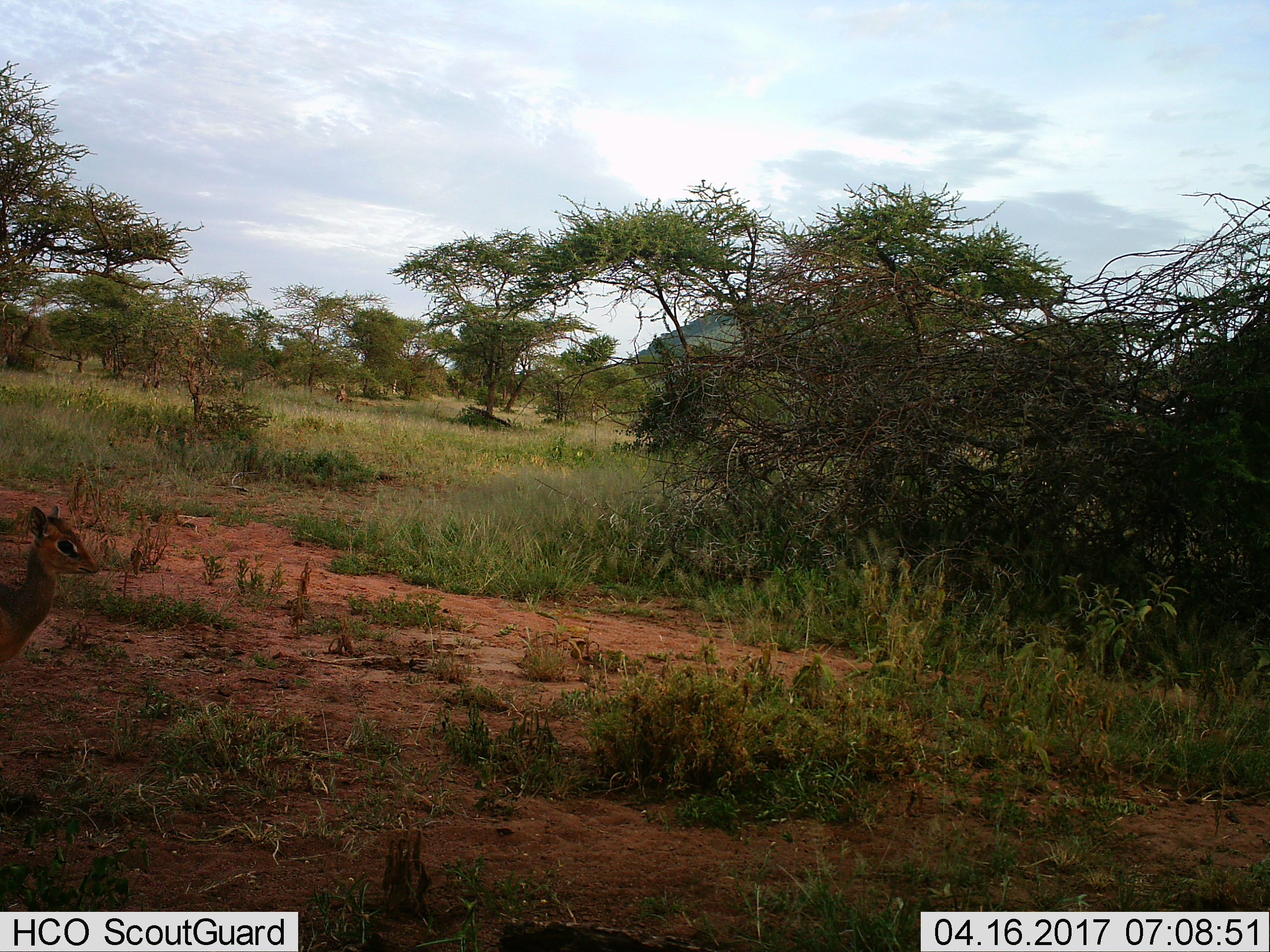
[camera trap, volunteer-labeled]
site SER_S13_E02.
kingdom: Animalia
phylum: Chordata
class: Mammalia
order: Artiodactyla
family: Bovidae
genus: Madoqua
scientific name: Madoqua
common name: dik-dik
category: dikdik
Dikdik (dik-dik) (Madoqua), count 1. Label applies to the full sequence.